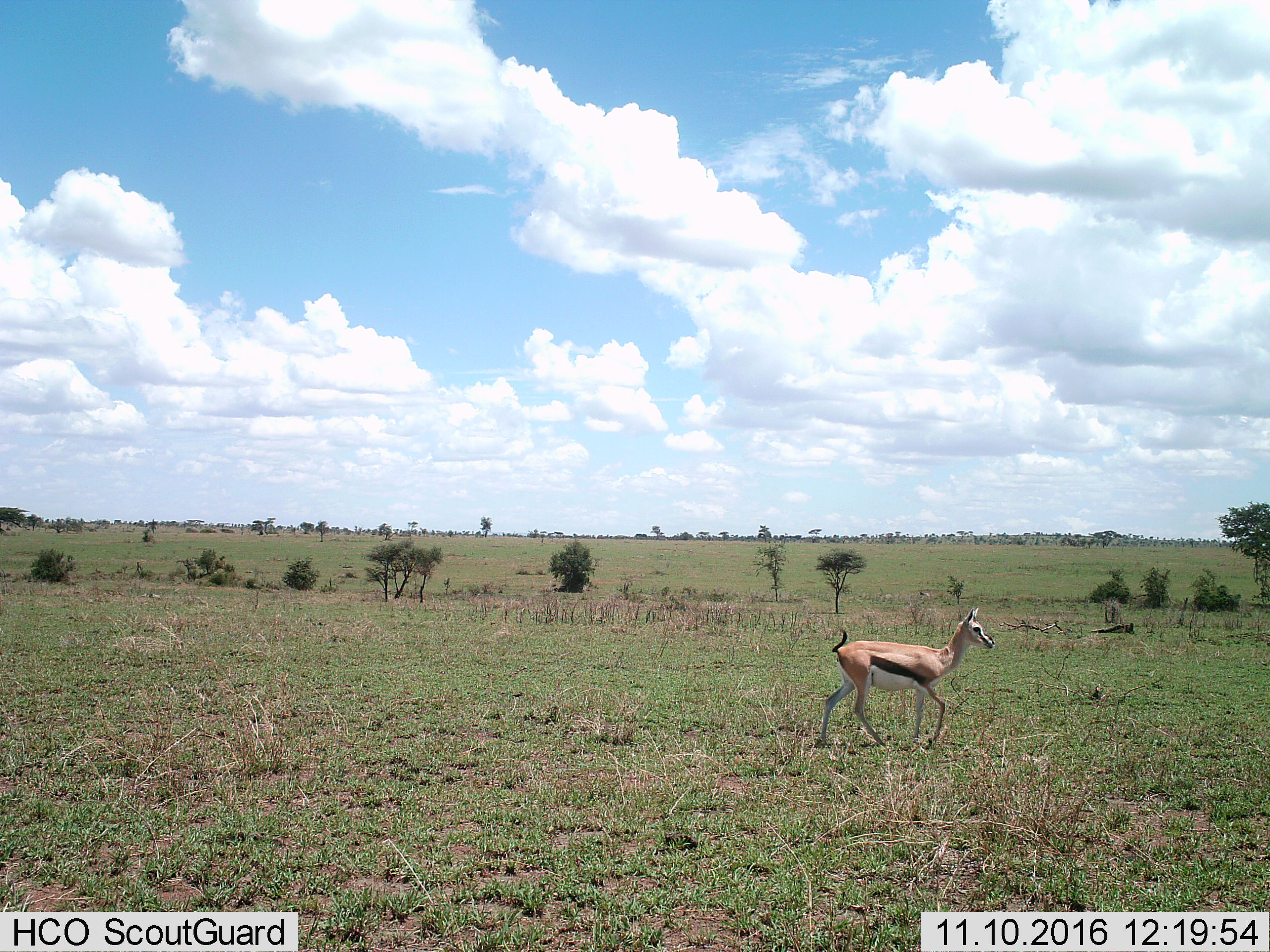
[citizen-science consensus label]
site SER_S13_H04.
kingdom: Animalia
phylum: Chordata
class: Mammalia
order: Artiodactyla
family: Bovidae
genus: Eudorcas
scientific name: Eudorcas thomsonii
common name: thomson's gazelle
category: gazellethomsons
Gazellethomsons (thomson's gazelle) (Eudorcas thomsonii), count 1. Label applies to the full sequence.